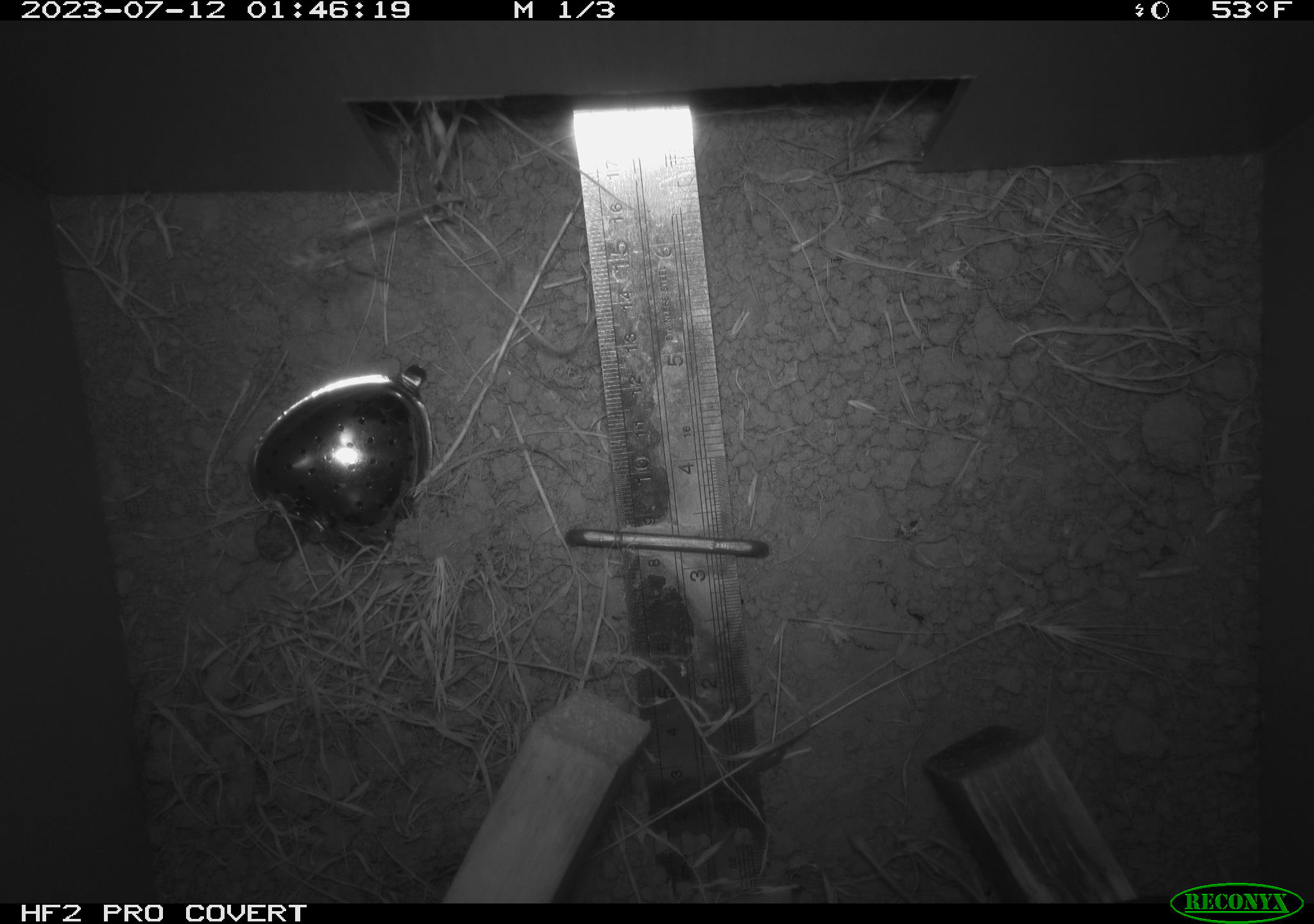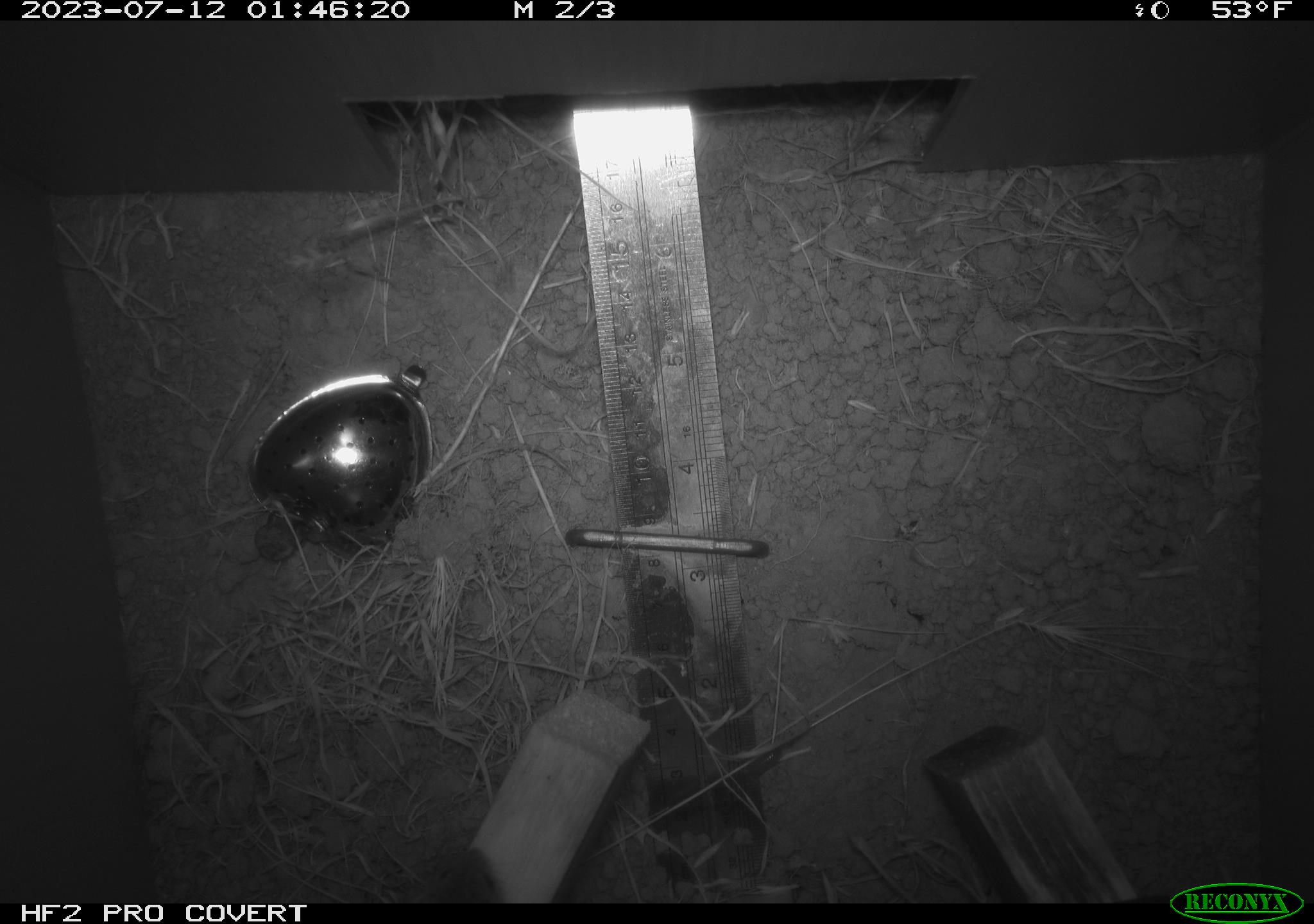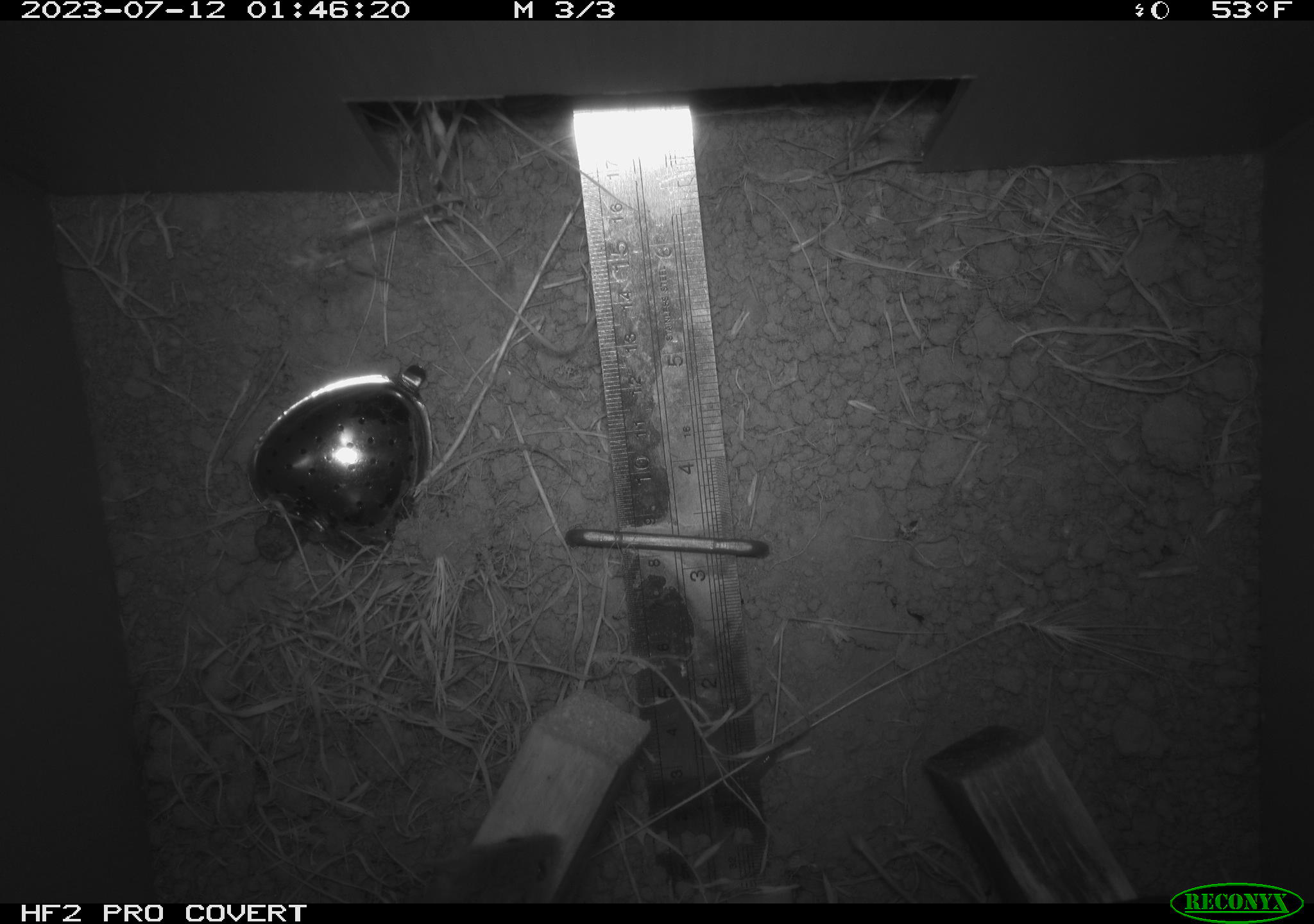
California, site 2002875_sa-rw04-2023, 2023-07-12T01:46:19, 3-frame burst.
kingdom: Animalia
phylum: Chordata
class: Mammalia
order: Rodentia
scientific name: Rodentia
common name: mouse species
Mouse species (Rodentia).